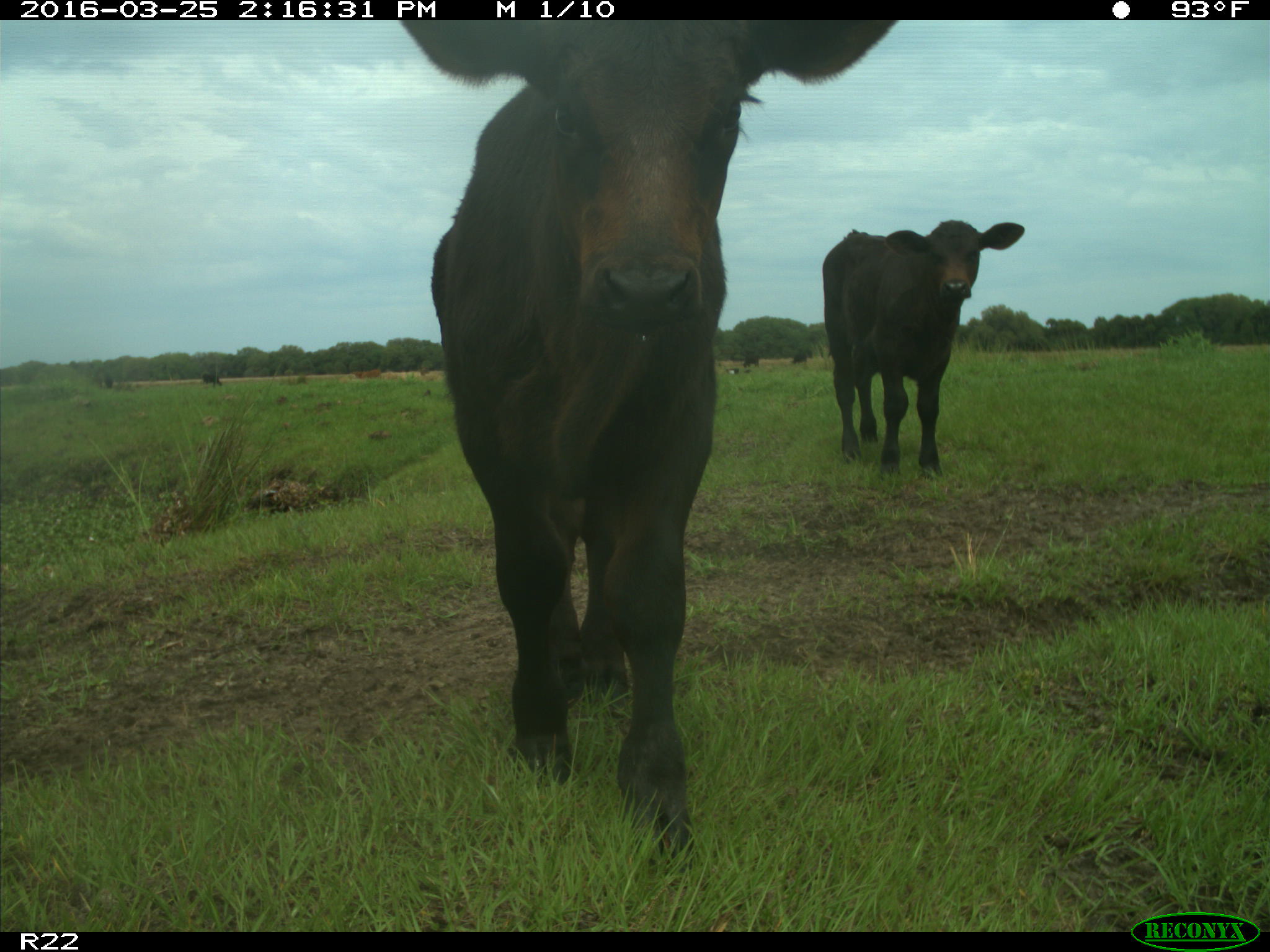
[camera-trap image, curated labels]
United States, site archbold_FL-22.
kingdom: Animalia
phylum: Chordata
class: Mammalia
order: Artiodactyla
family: Bovidae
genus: Bos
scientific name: Bos taurus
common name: domestic cow